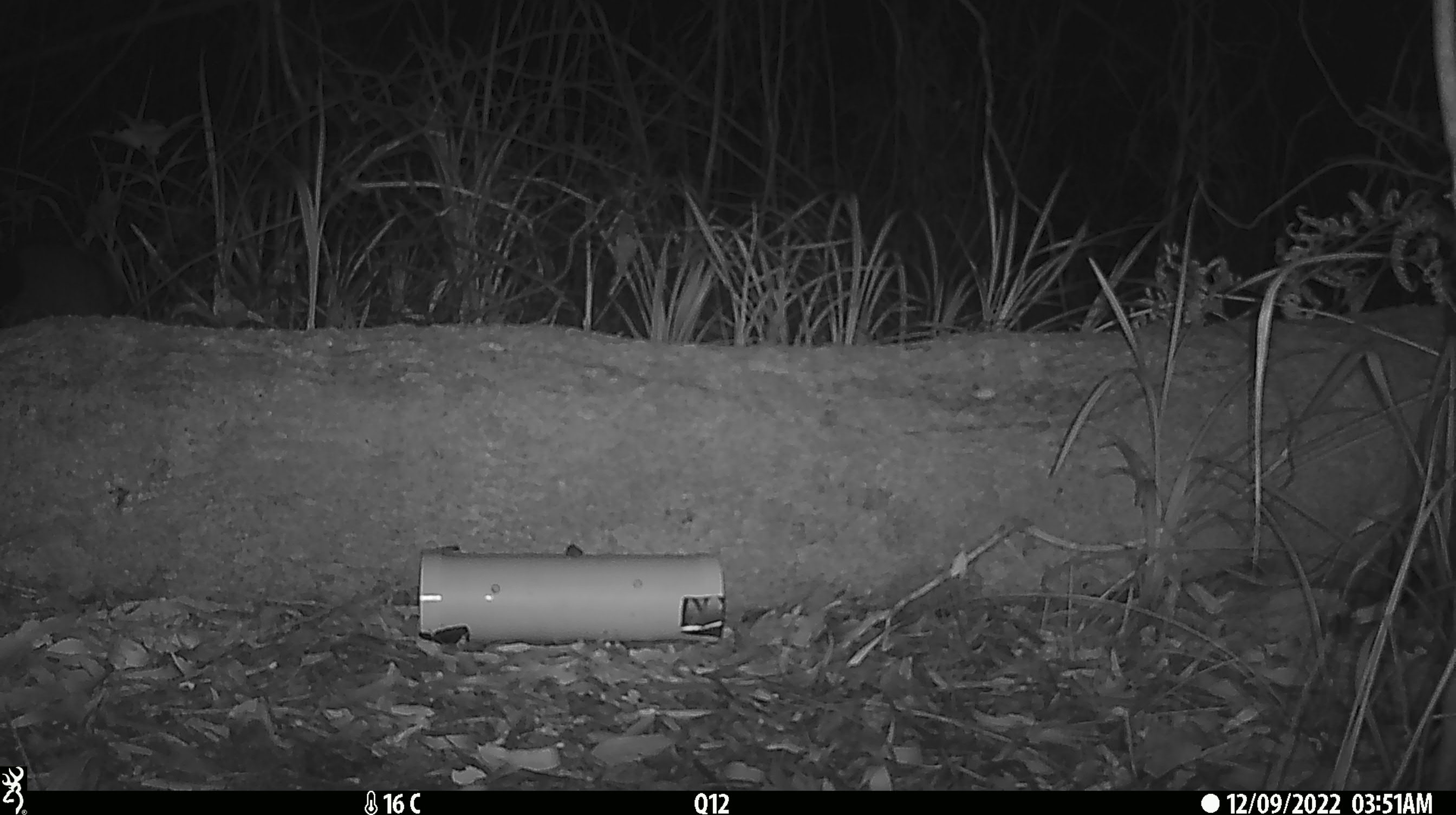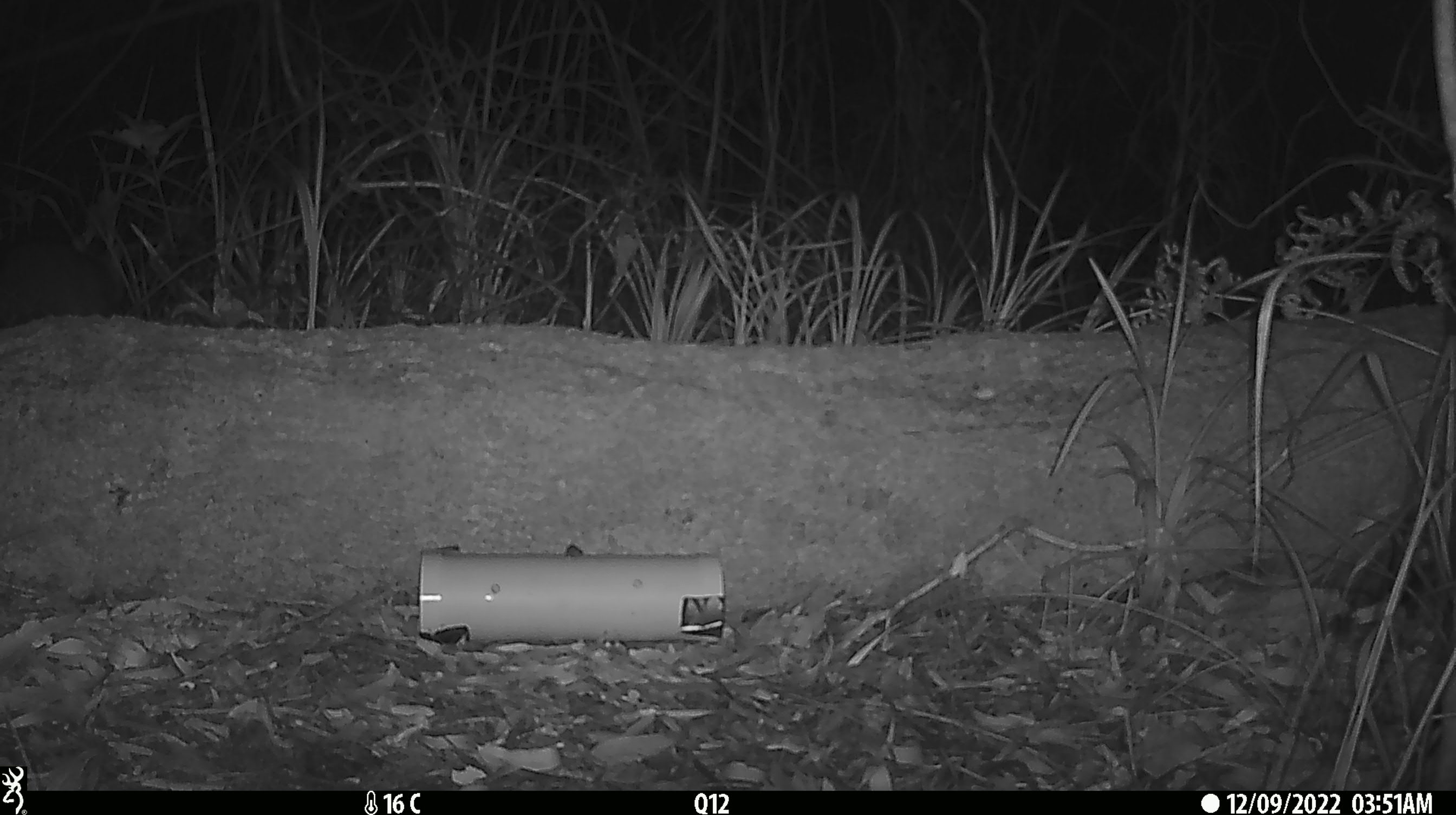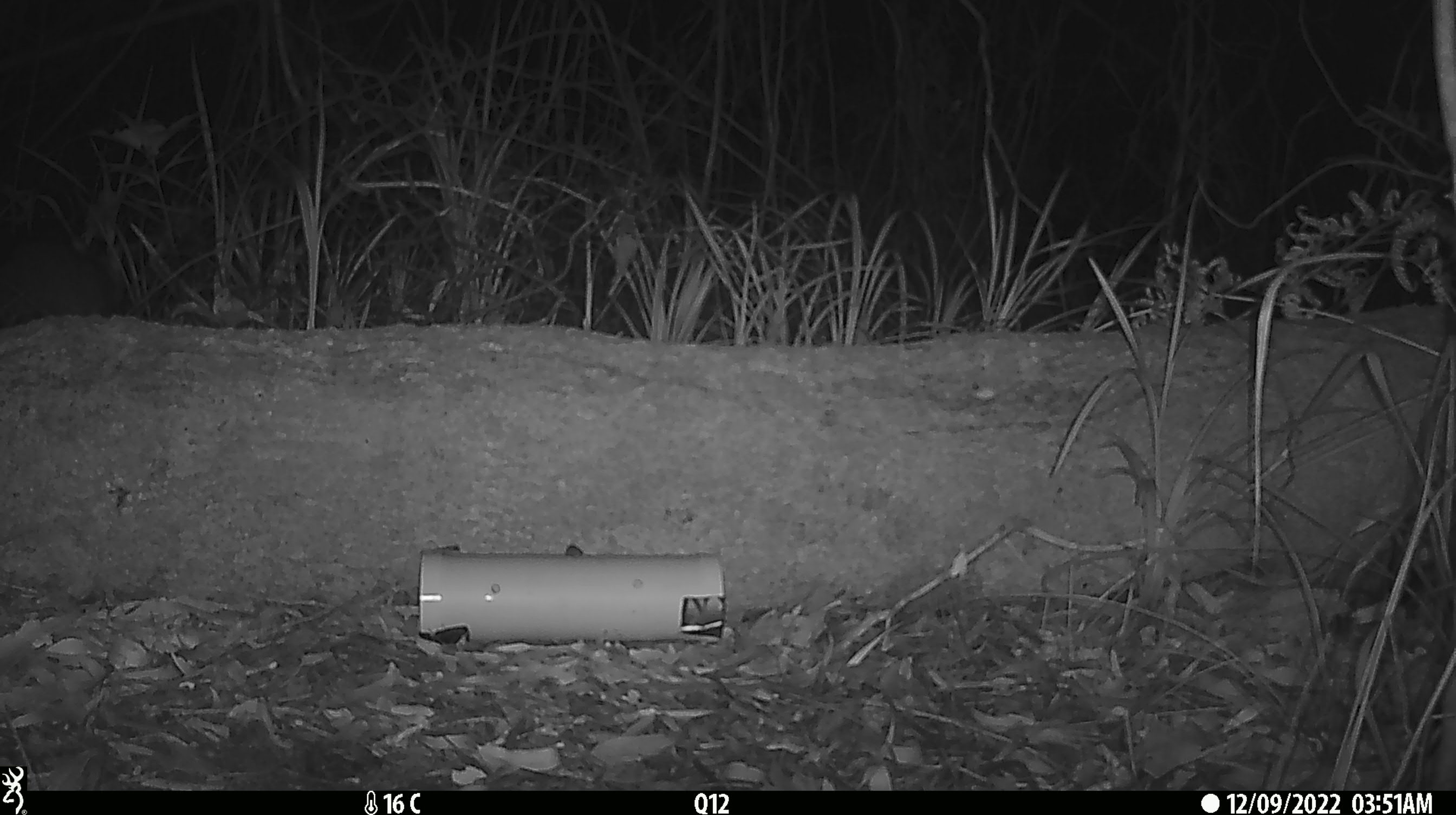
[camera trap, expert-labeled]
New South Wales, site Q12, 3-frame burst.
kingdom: Animalia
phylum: Chordata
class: Mammalia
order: Diprotodontia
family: Phalangeridae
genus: Trichosurus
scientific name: Trichosurus vulpecula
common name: common brushtail possum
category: possum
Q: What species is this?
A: Possum (common brushtail possum) (Trichosurus vulpecula).